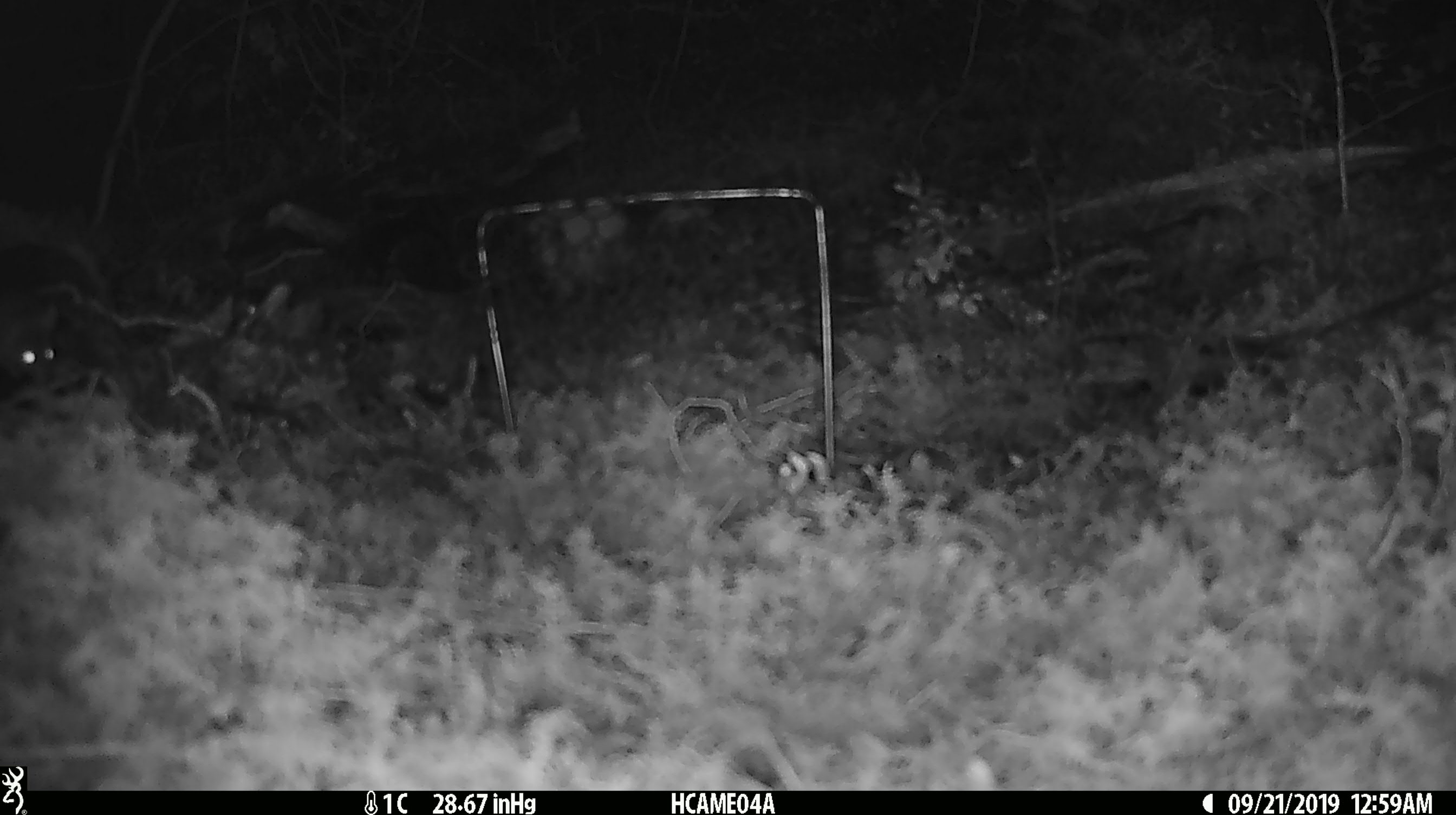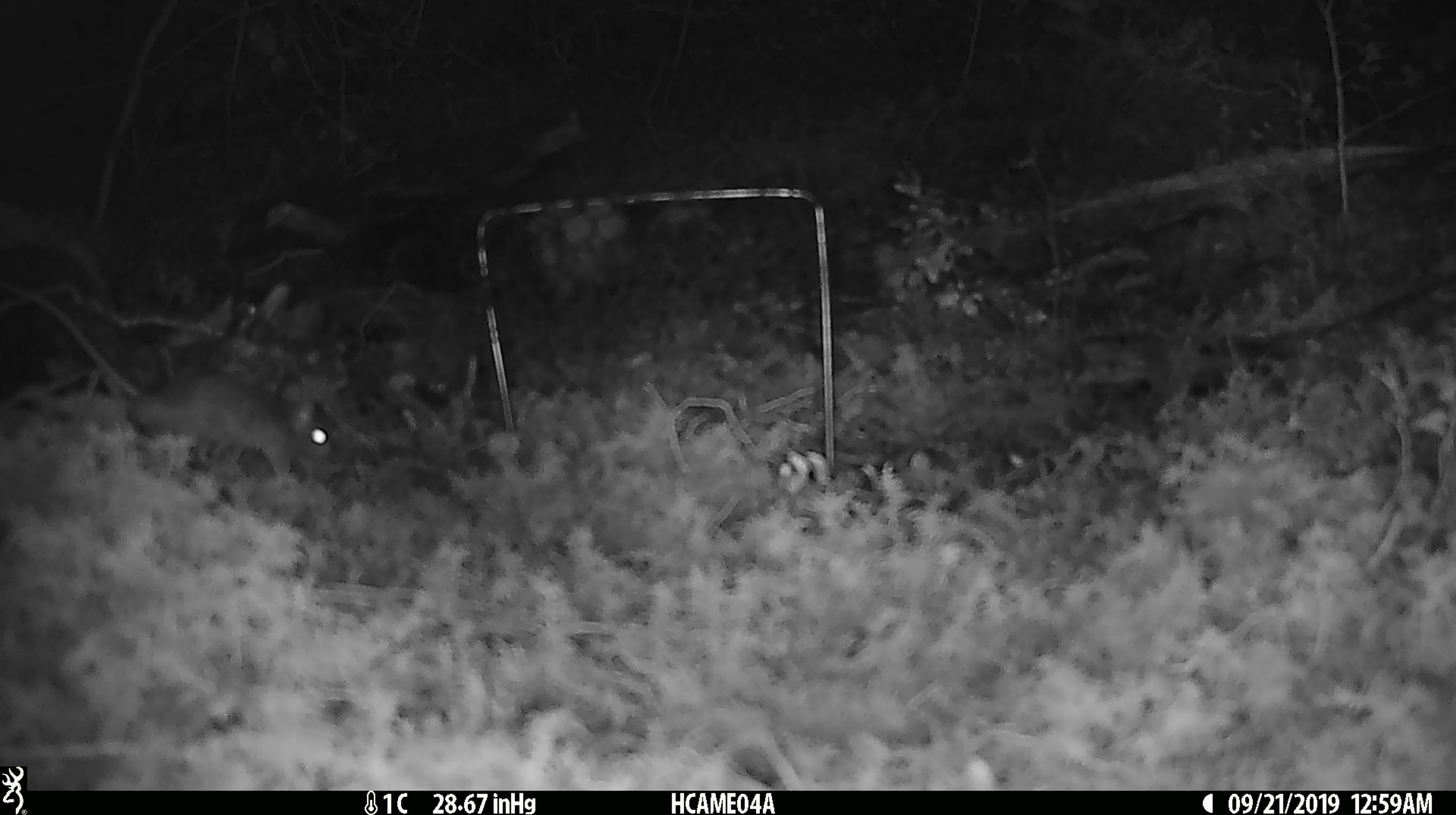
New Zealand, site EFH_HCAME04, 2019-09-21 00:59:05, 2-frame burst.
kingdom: Animalia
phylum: Chordata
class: Mammalia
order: Rodentia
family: Muridae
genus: Mus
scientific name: Mus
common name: mouse